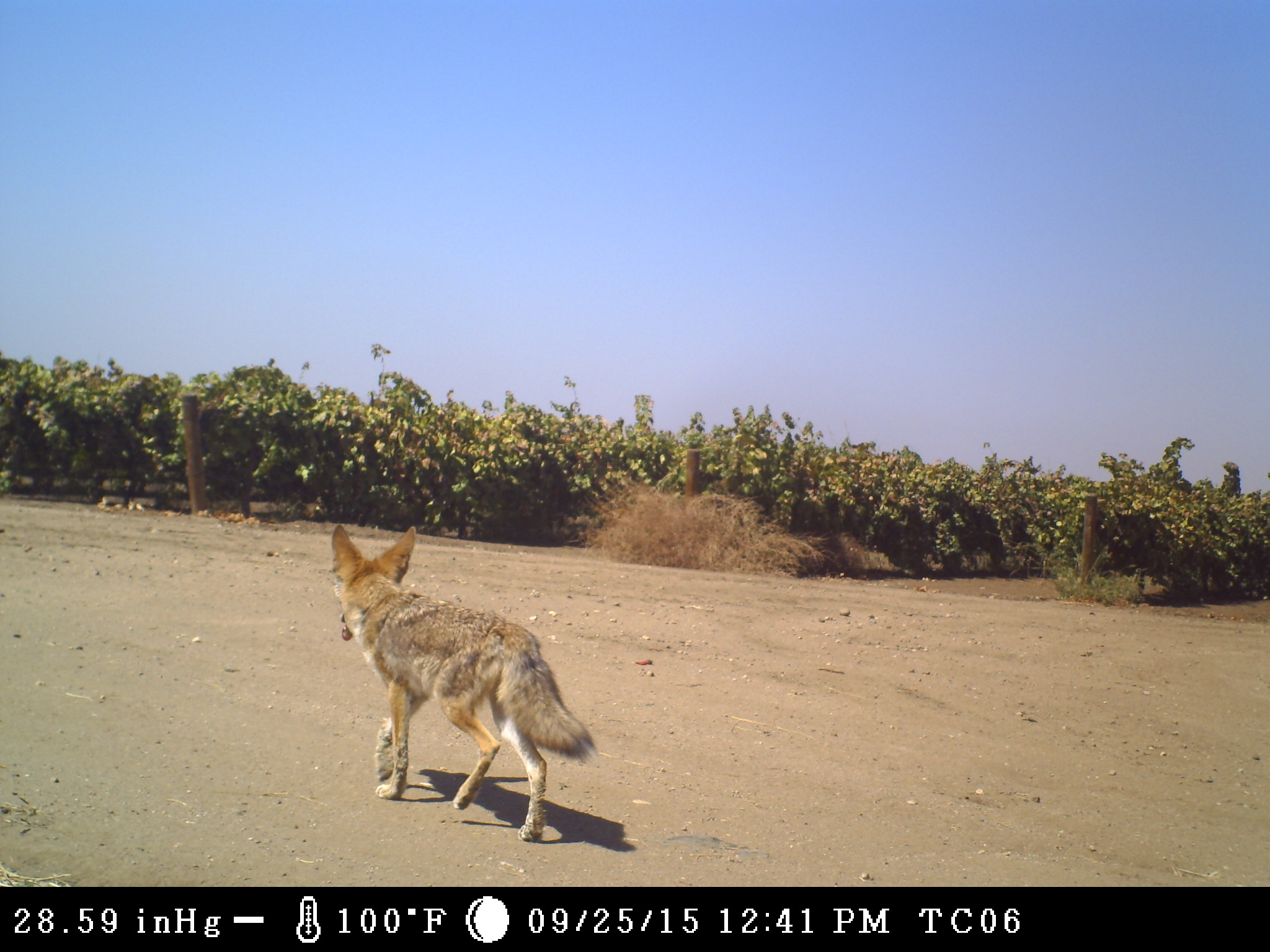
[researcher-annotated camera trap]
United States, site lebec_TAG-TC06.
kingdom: Animalia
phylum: Chordata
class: Mammalia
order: Carnivora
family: Canidae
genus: Canis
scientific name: Canis latrans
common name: coyote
Canis latrans (coyote).